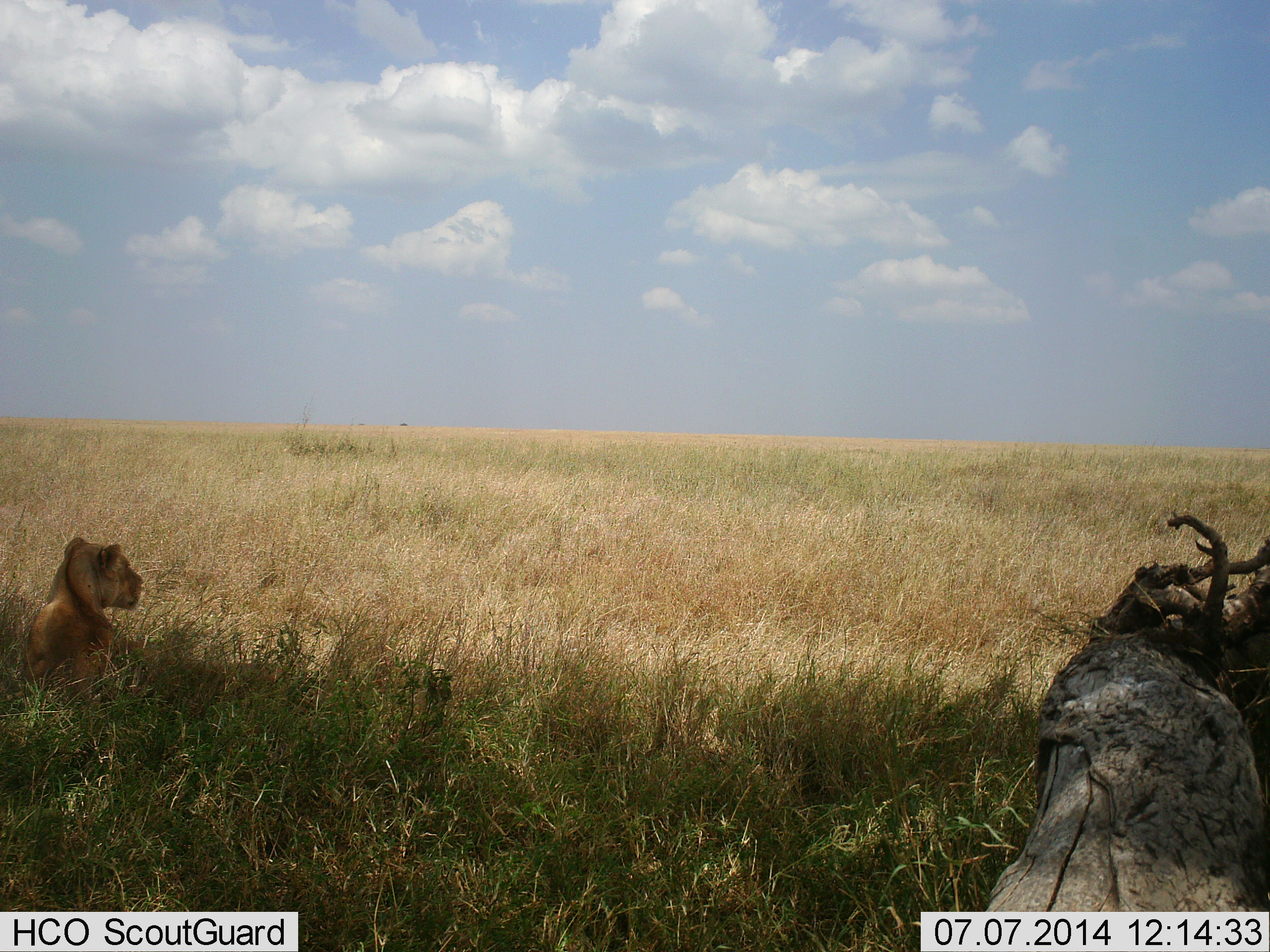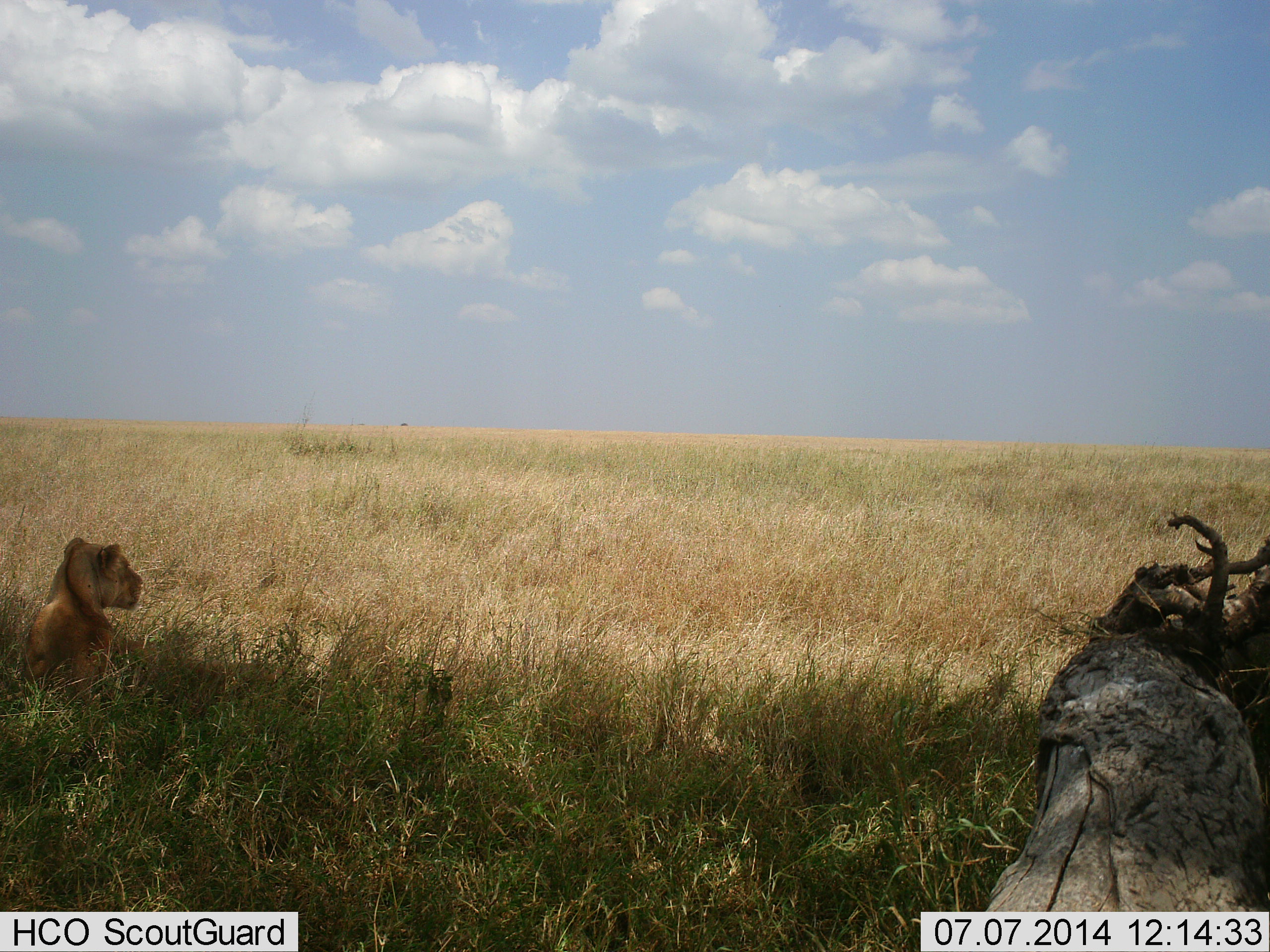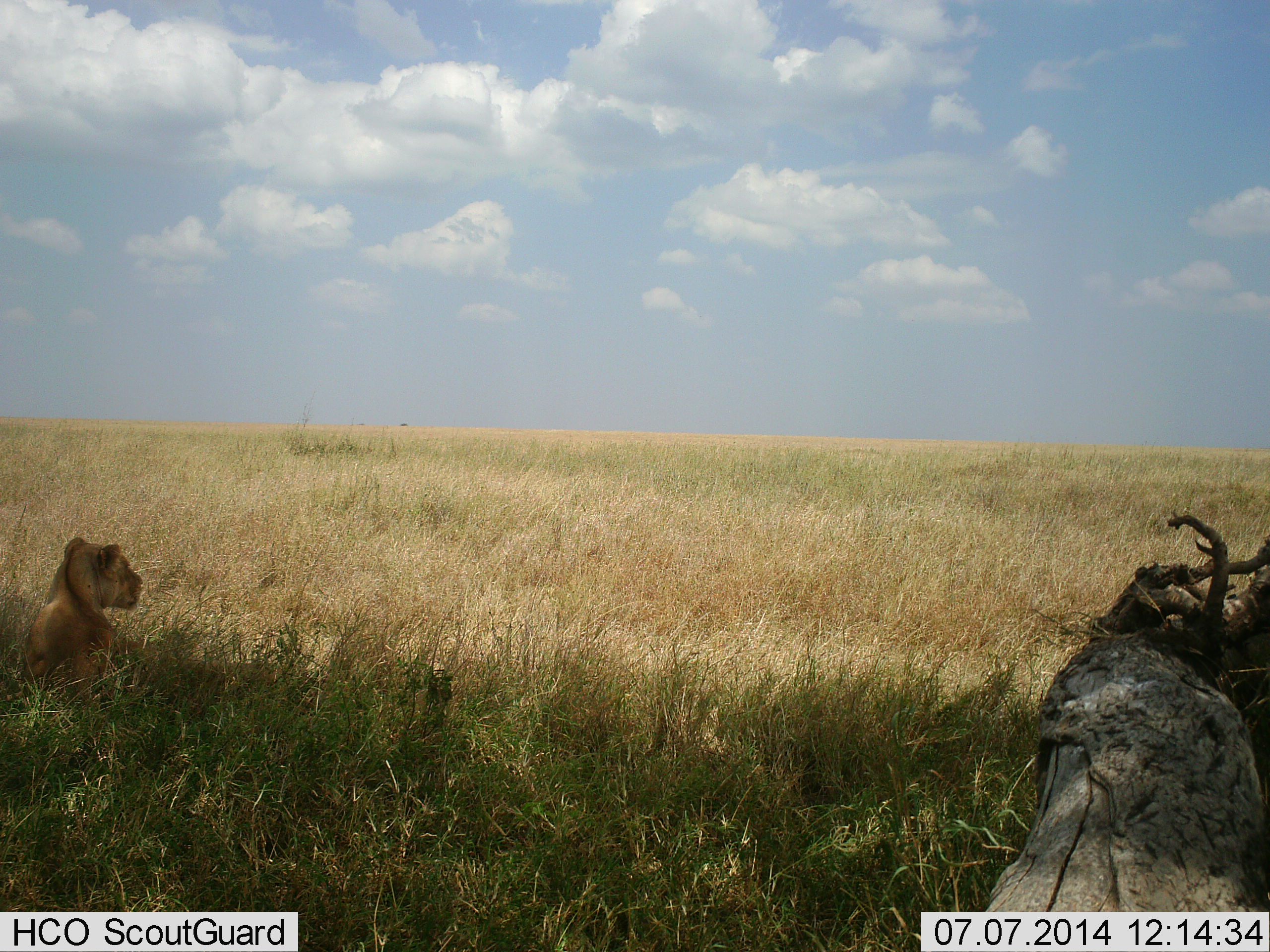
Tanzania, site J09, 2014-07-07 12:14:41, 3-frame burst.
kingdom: Animalia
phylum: Chordata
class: Mammalia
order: Carnivora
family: Felidae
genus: Panthera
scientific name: Panthera leo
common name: lion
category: lionfemale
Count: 1.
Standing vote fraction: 0%.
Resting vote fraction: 100%.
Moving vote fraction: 0%.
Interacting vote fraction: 0%.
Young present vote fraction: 0%.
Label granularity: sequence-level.